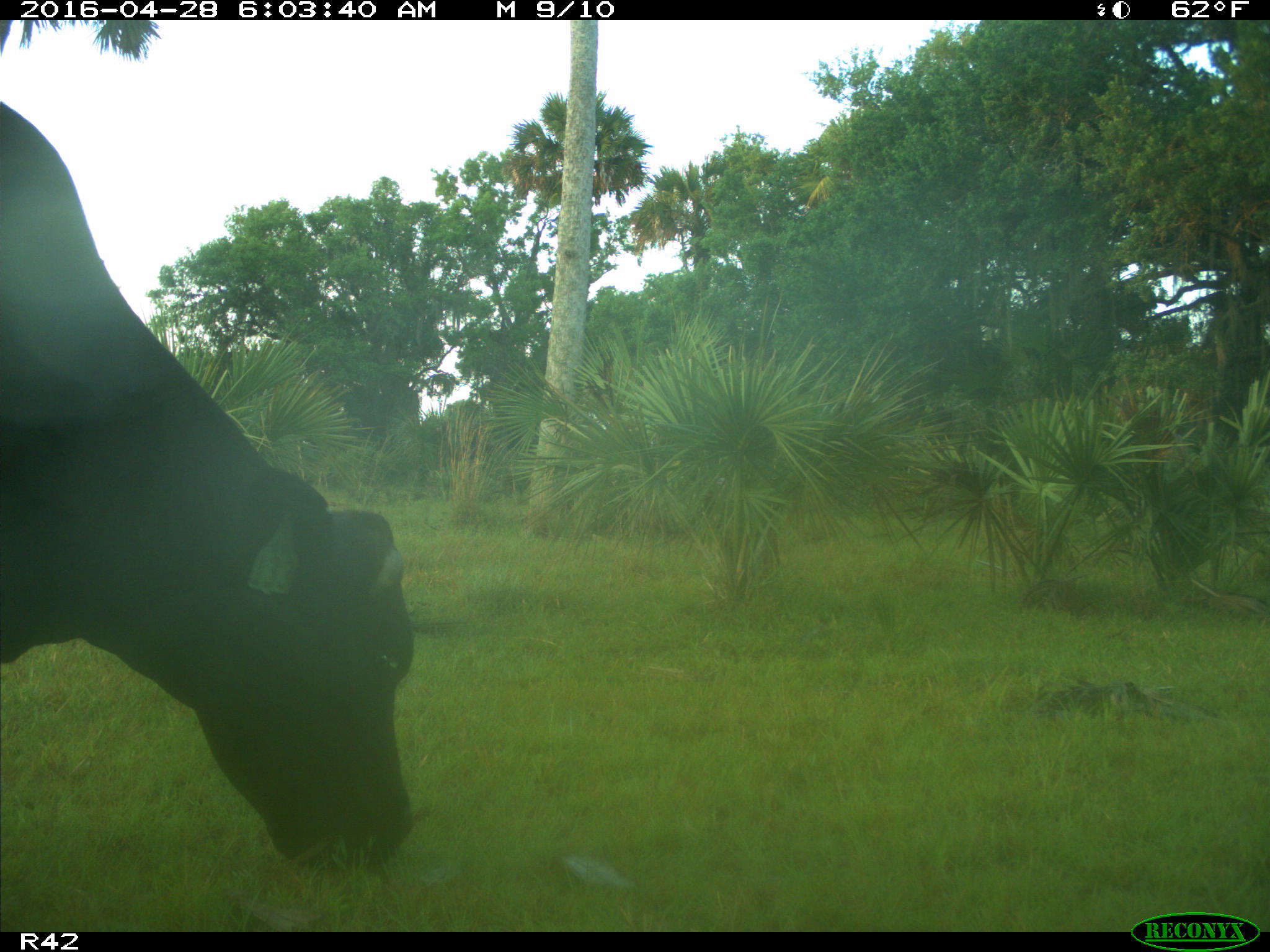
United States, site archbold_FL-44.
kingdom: Animalia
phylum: Chordata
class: Mammalia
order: Artiodactyla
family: Bovidae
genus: Bos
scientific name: Bos taurus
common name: domestic cow